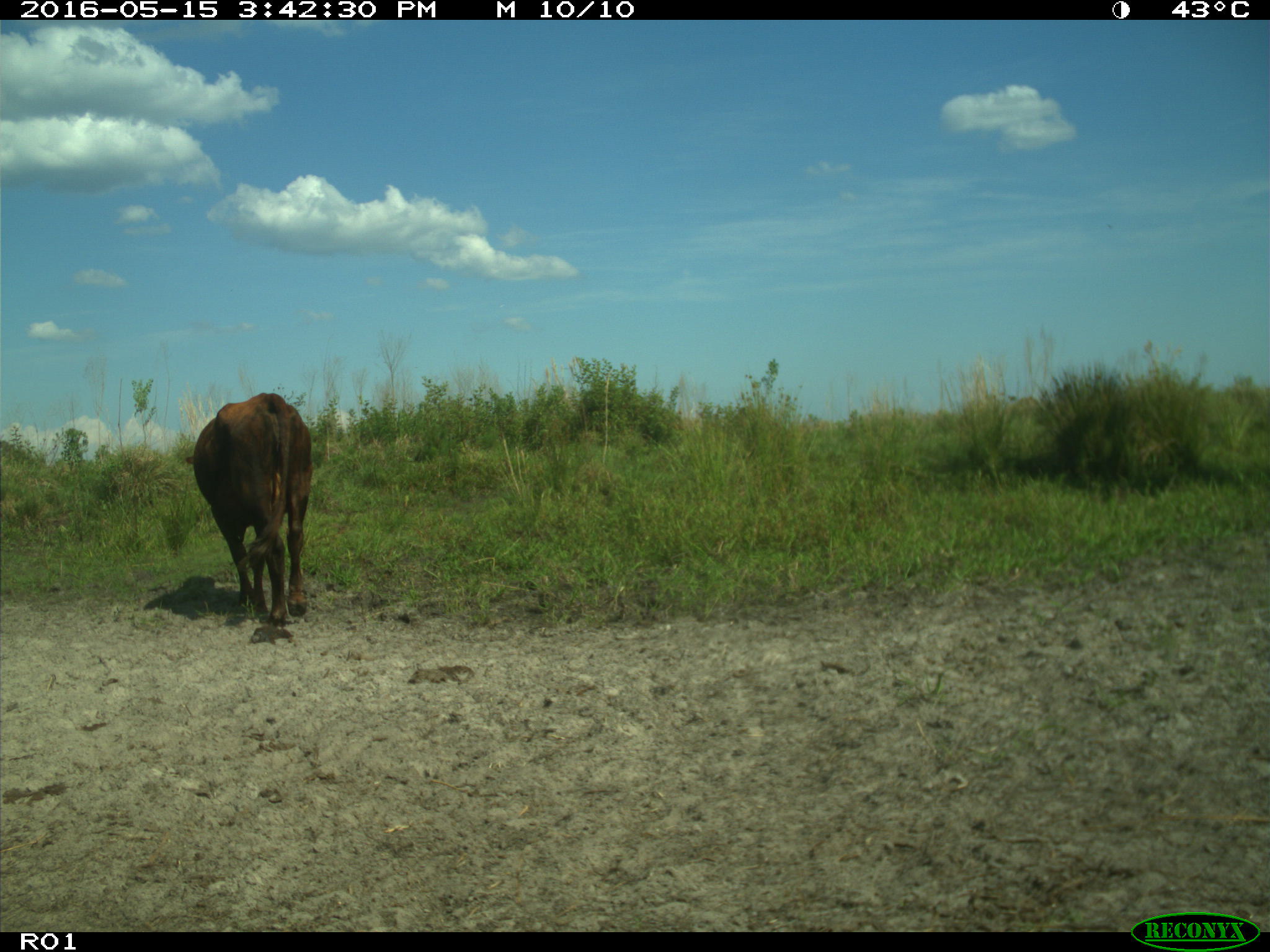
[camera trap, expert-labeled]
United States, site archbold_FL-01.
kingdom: Animalia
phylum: Chordata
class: Mammalia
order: Artiodactyla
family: Bovidae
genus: Bos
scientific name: Bos taurus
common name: domestic cow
Bos taurus (domestic cow).